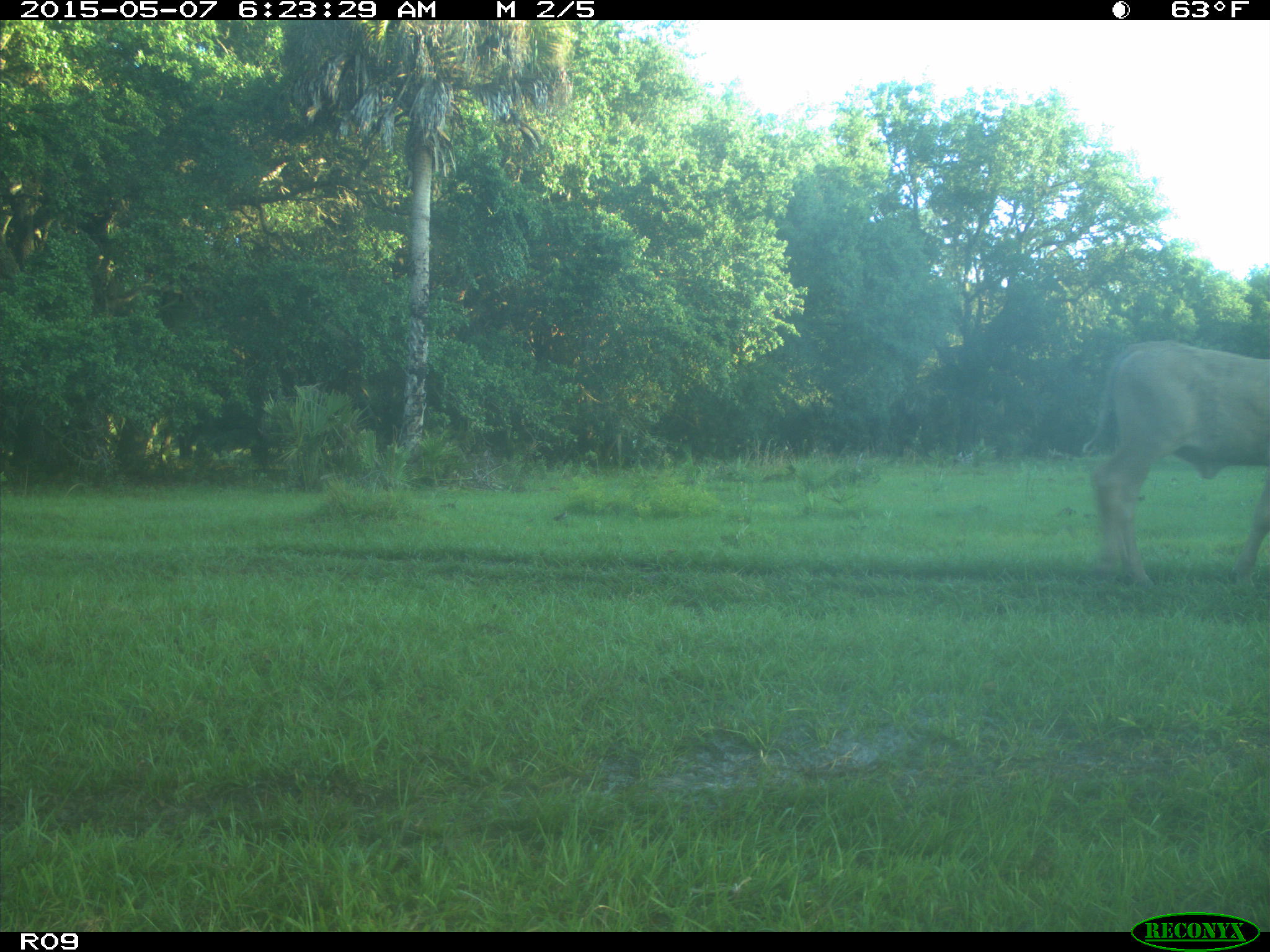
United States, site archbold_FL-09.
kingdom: Animalia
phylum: Chordata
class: Mammalia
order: Artiodactyla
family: Bovidae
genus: Bos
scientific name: Bos taurus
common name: domestic cow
Bos taurus (domestic cow).